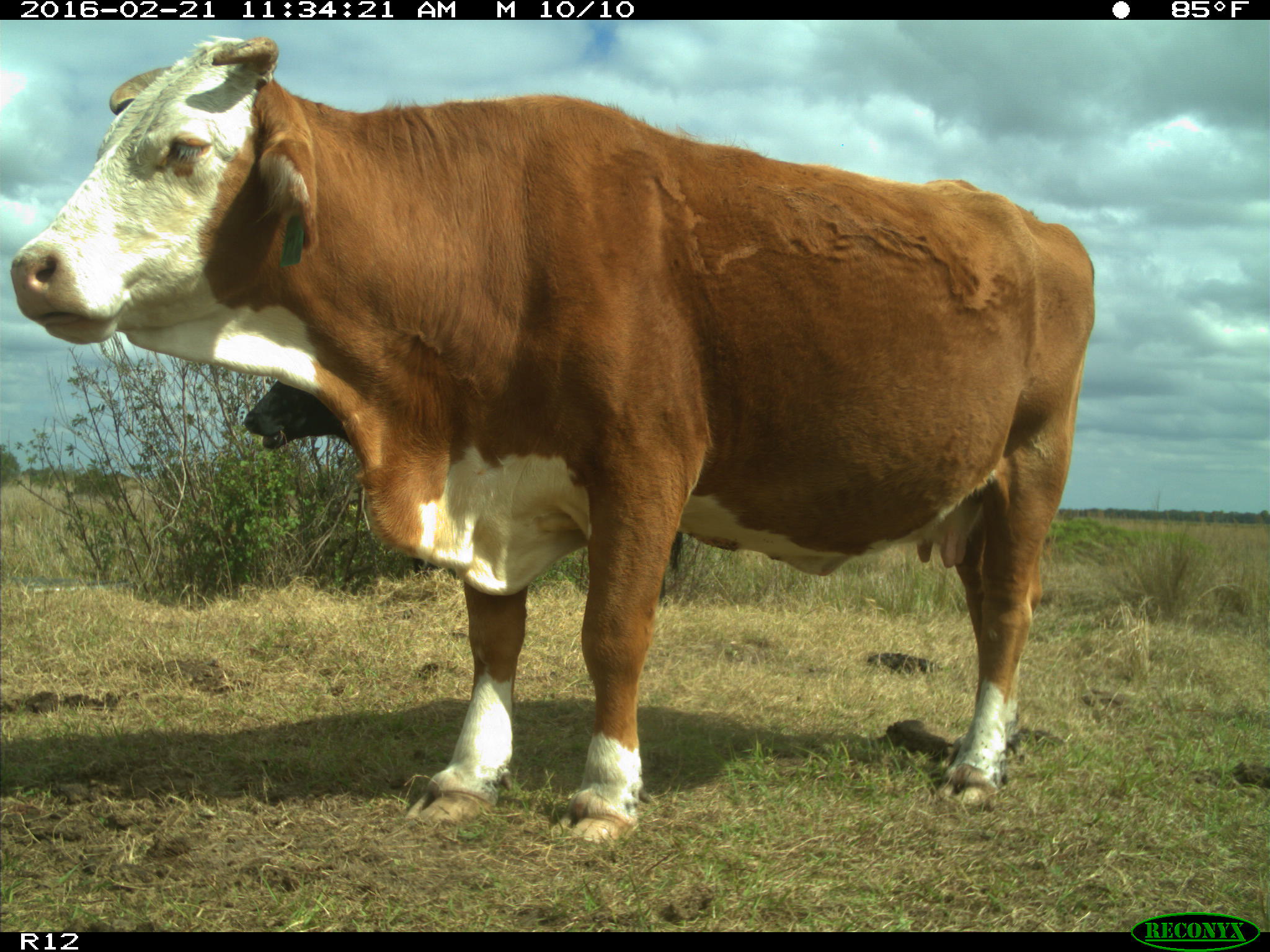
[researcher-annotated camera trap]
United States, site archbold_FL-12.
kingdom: Animalia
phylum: Chordata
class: Mammalia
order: Artiodactyla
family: Bovidae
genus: Bos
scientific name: Bos taurus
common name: domestic cow